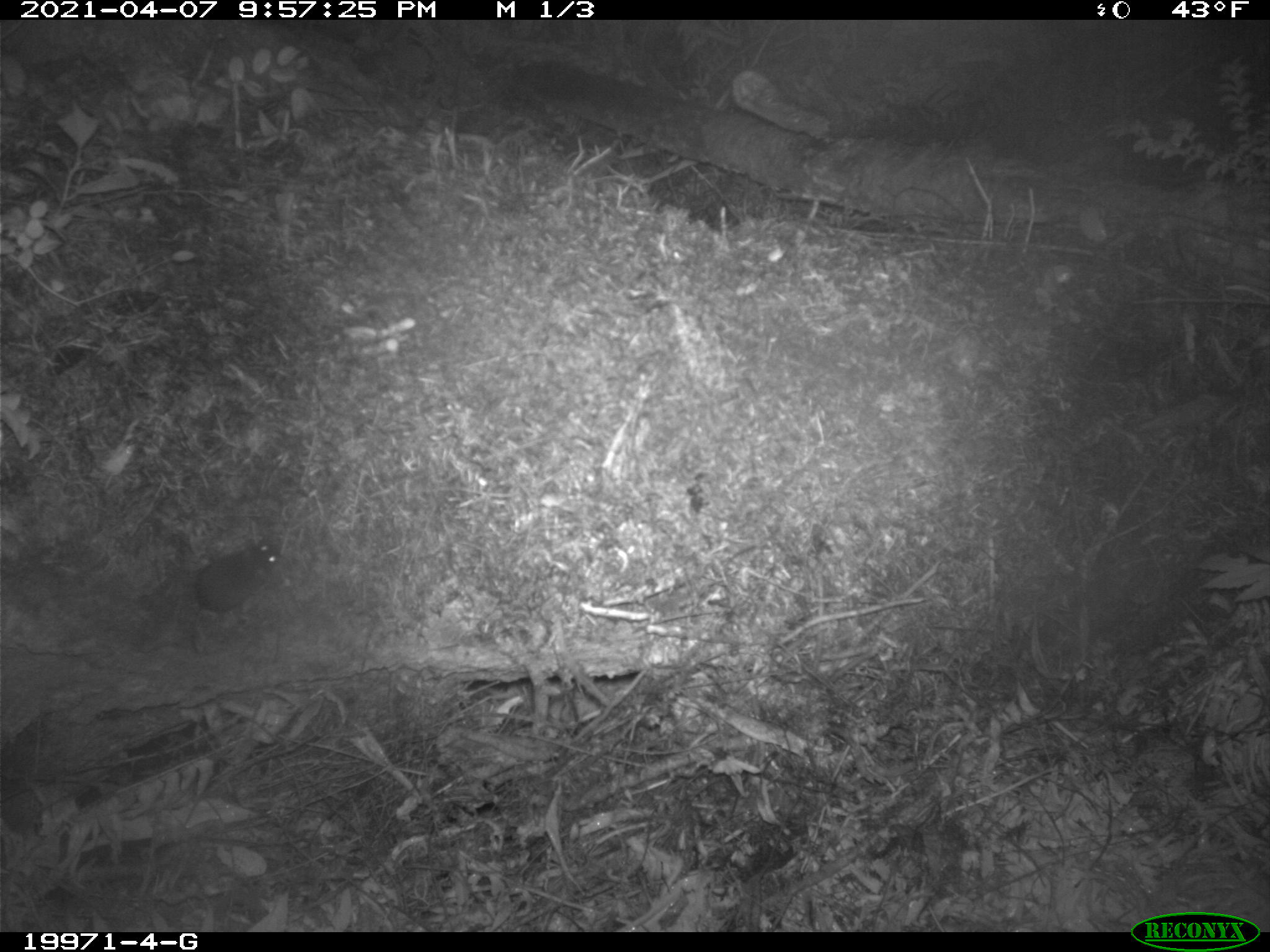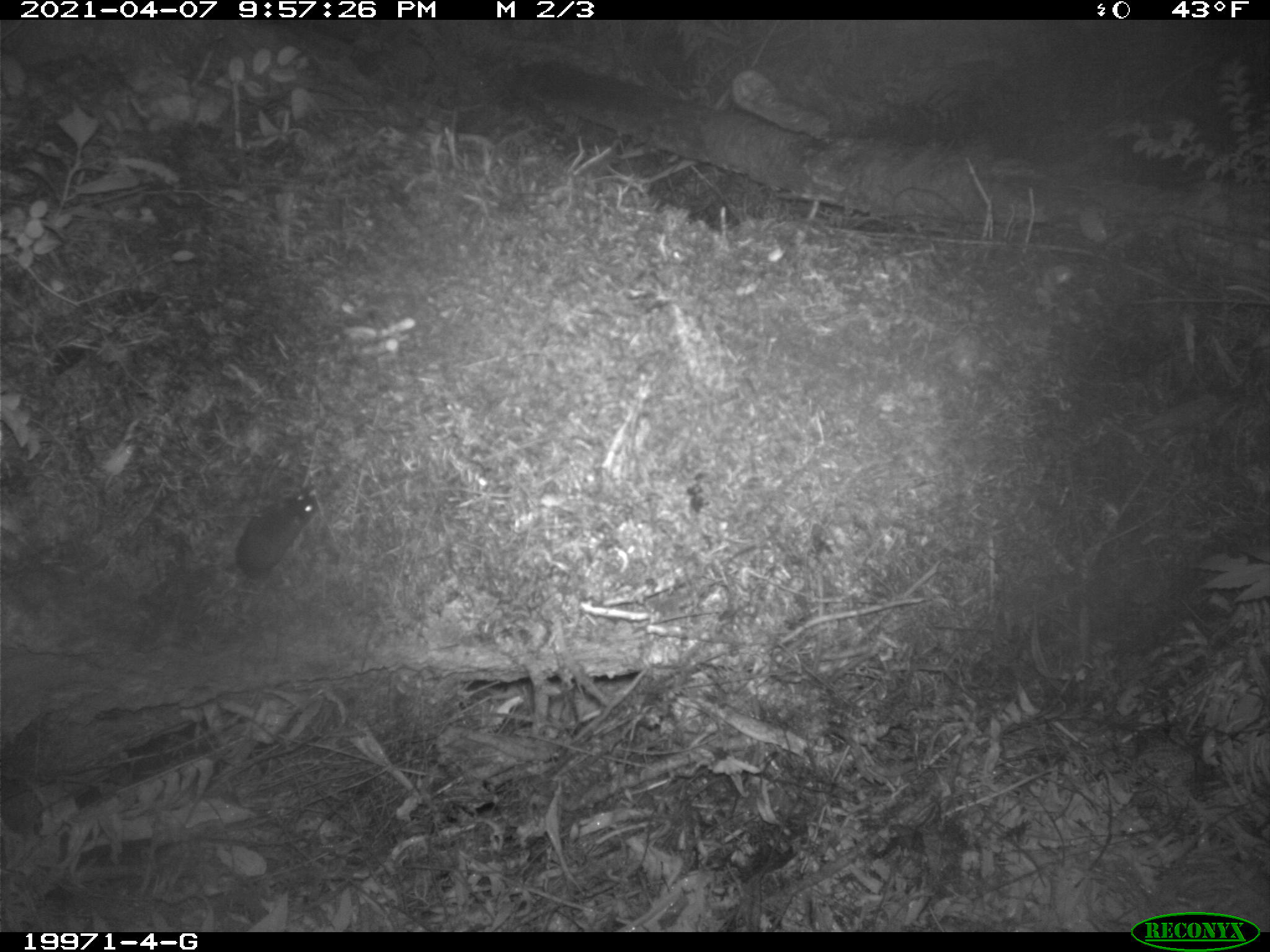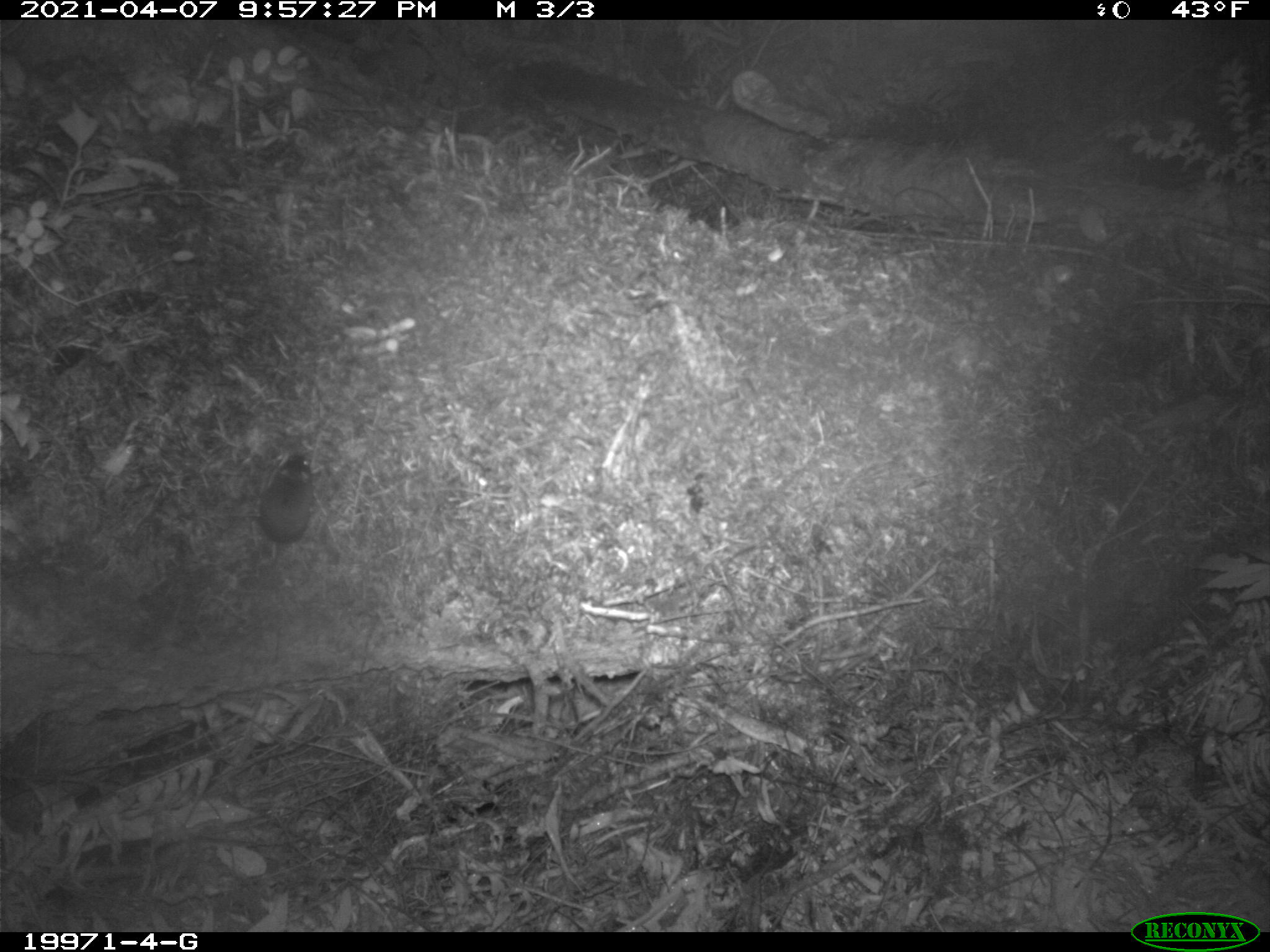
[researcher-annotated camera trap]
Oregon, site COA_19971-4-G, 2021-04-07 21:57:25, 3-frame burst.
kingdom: Animalia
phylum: Chordata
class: Mammalia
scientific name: Mammalia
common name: small mammal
Small mammal (Mammalia).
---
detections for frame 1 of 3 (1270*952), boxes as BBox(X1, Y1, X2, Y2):
small mammal: BBox(93, 495, 341, 657)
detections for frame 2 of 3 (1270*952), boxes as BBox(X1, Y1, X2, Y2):
small mammal: BBox(169, 420, 395, 640)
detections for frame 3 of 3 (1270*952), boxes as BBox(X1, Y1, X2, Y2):
small mammal: BBox(199, 401, 391, 617)